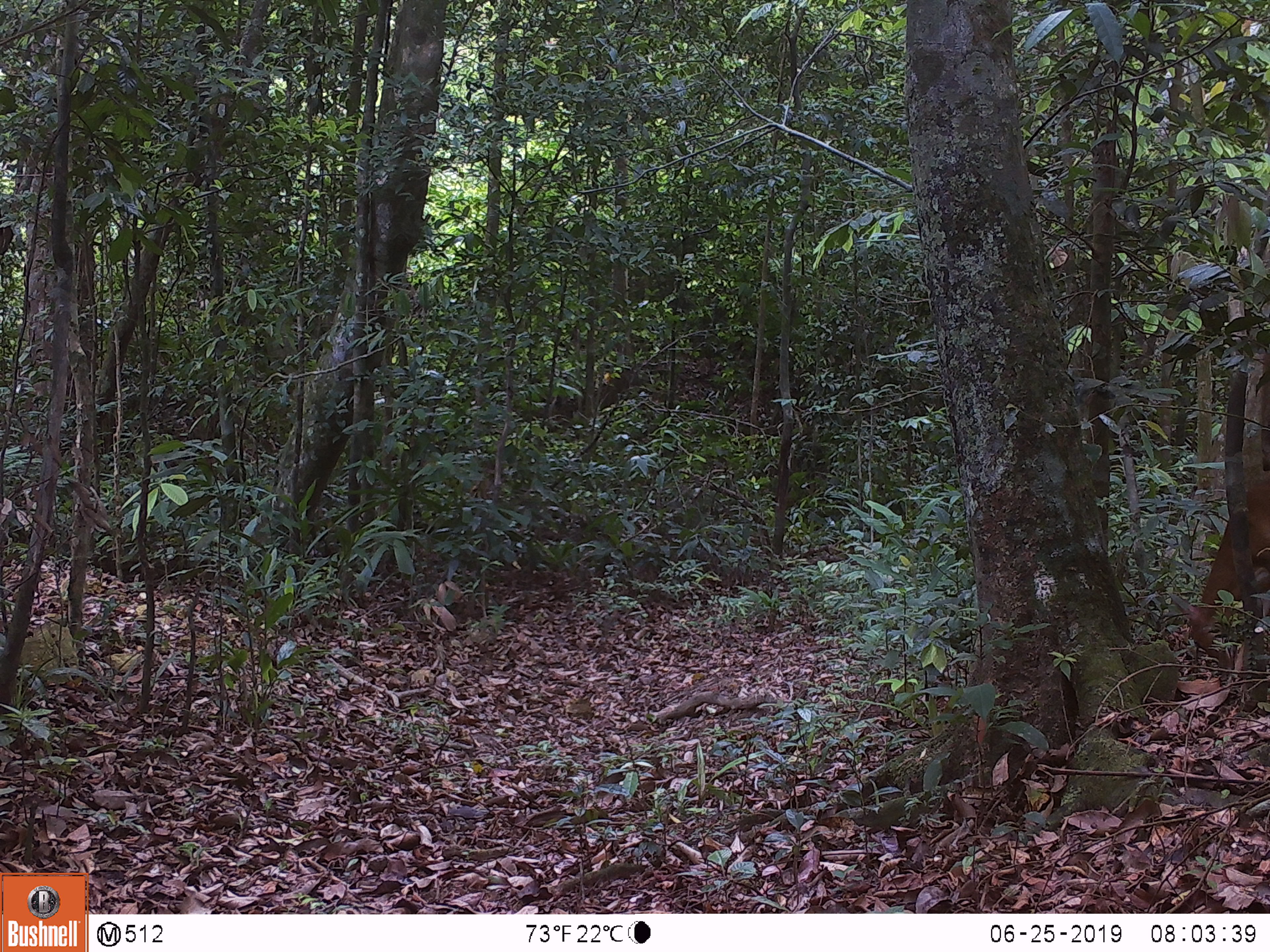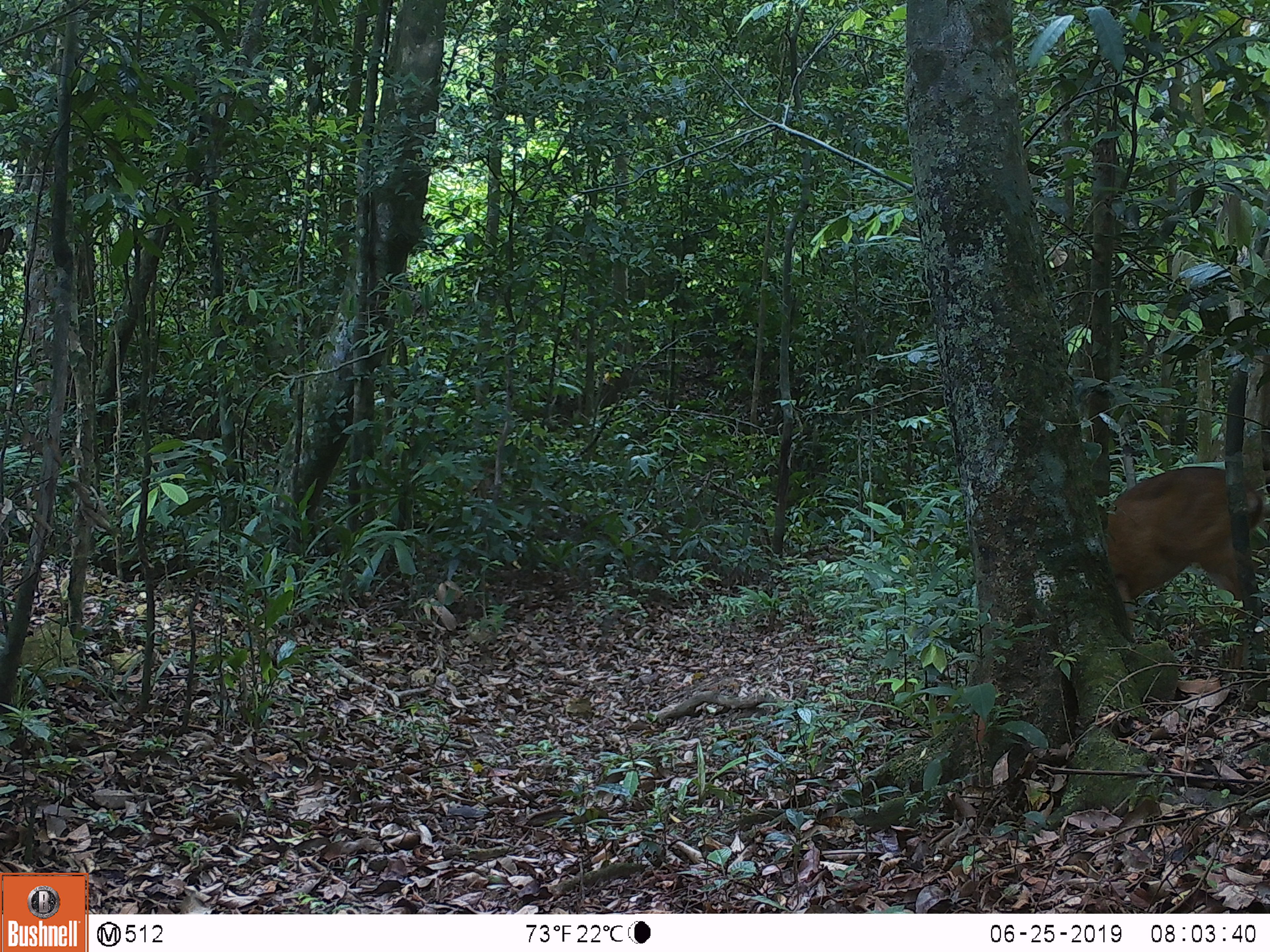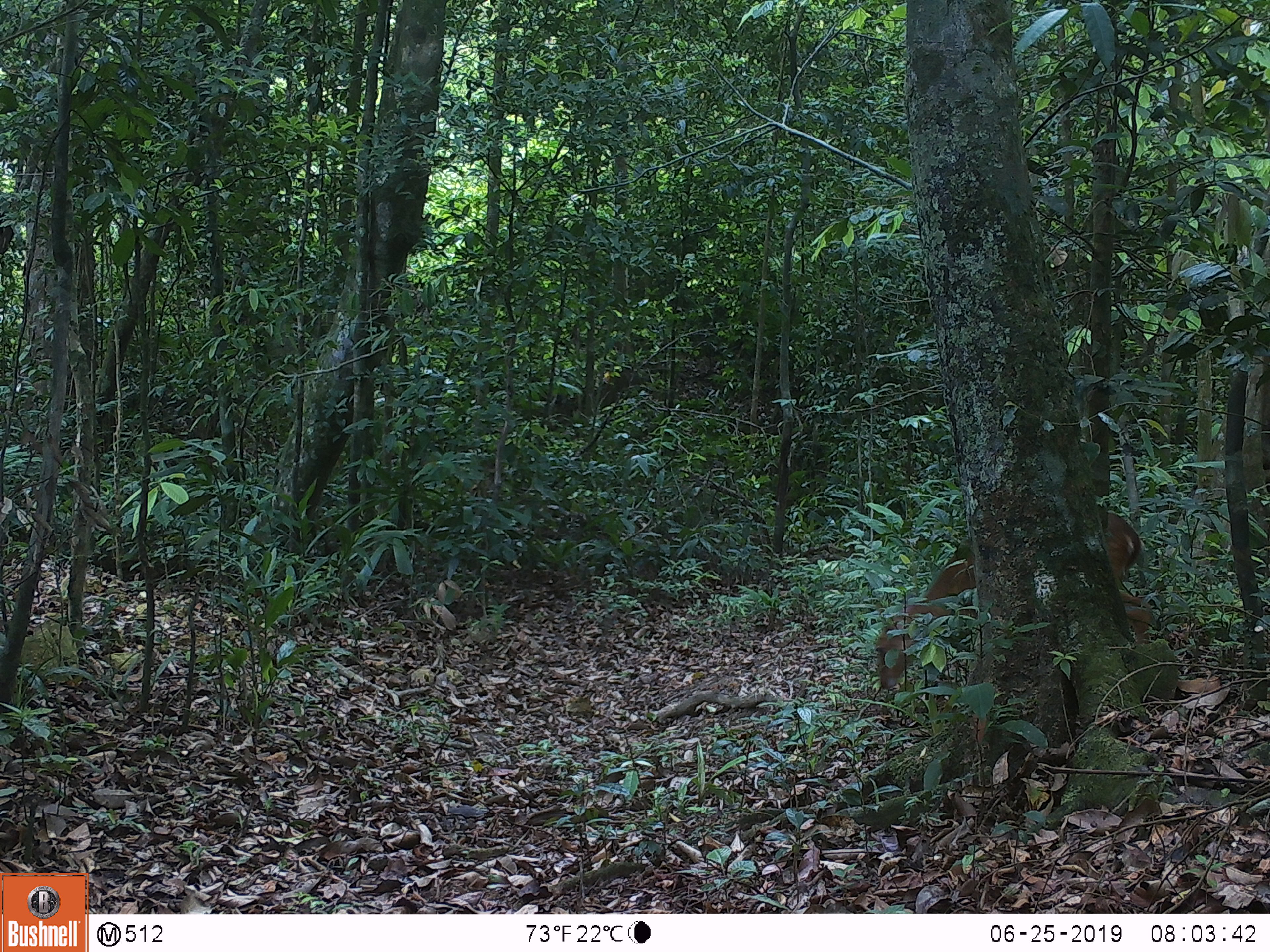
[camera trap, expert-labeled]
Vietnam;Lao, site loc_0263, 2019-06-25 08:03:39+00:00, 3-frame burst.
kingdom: Animalia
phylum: Chordata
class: Mammalia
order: Artiodactyla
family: Cervidae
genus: Muntiacus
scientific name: Muntiacus vuquangensis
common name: large-antlered muntjac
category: large antlered muntjac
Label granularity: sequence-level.